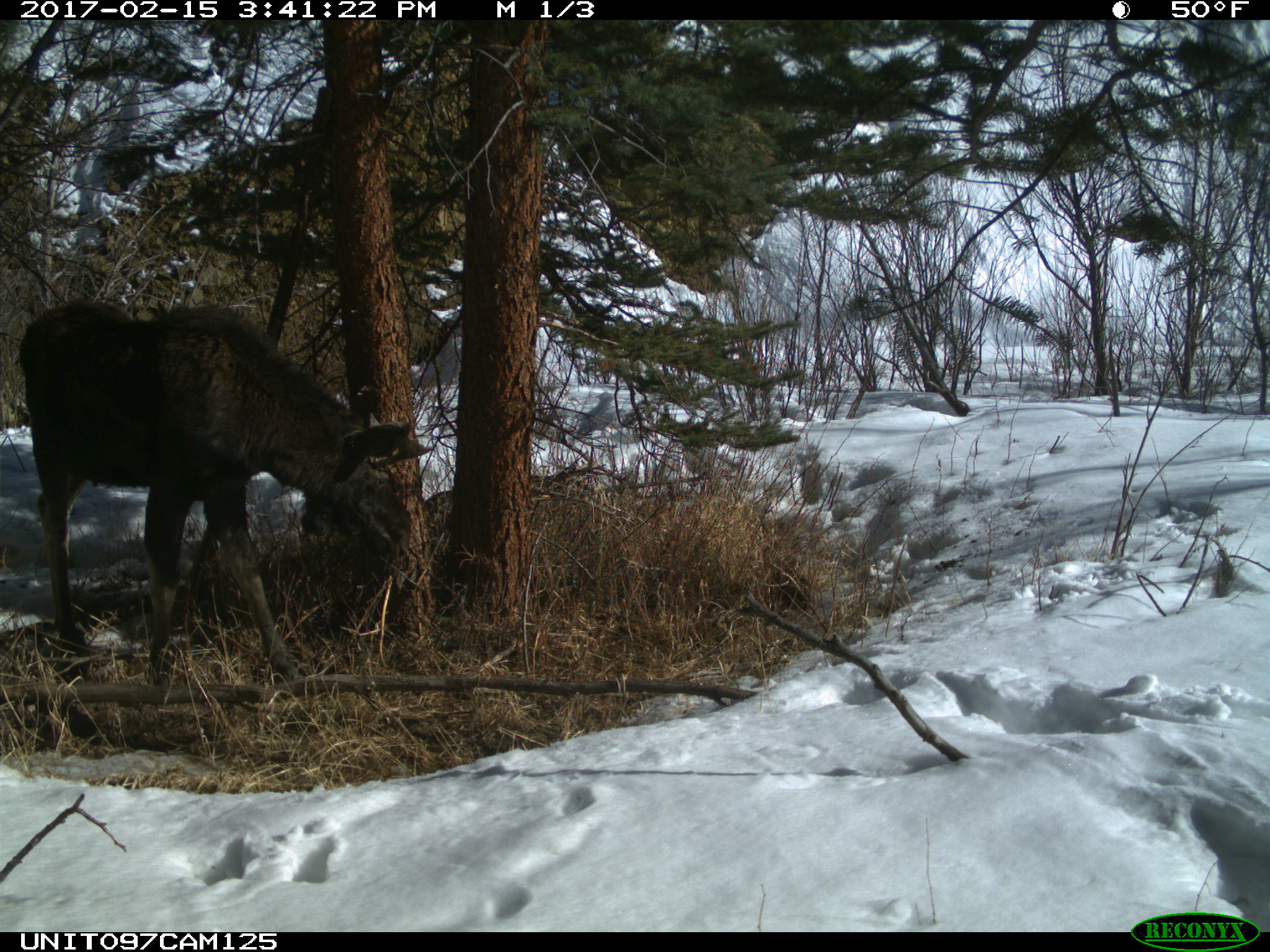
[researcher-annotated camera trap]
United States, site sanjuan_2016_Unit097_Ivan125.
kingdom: Animalia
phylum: Chordata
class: Mammalia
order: Artiodactyla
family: Cervidae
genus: Alces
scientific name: Alces alces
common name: moose